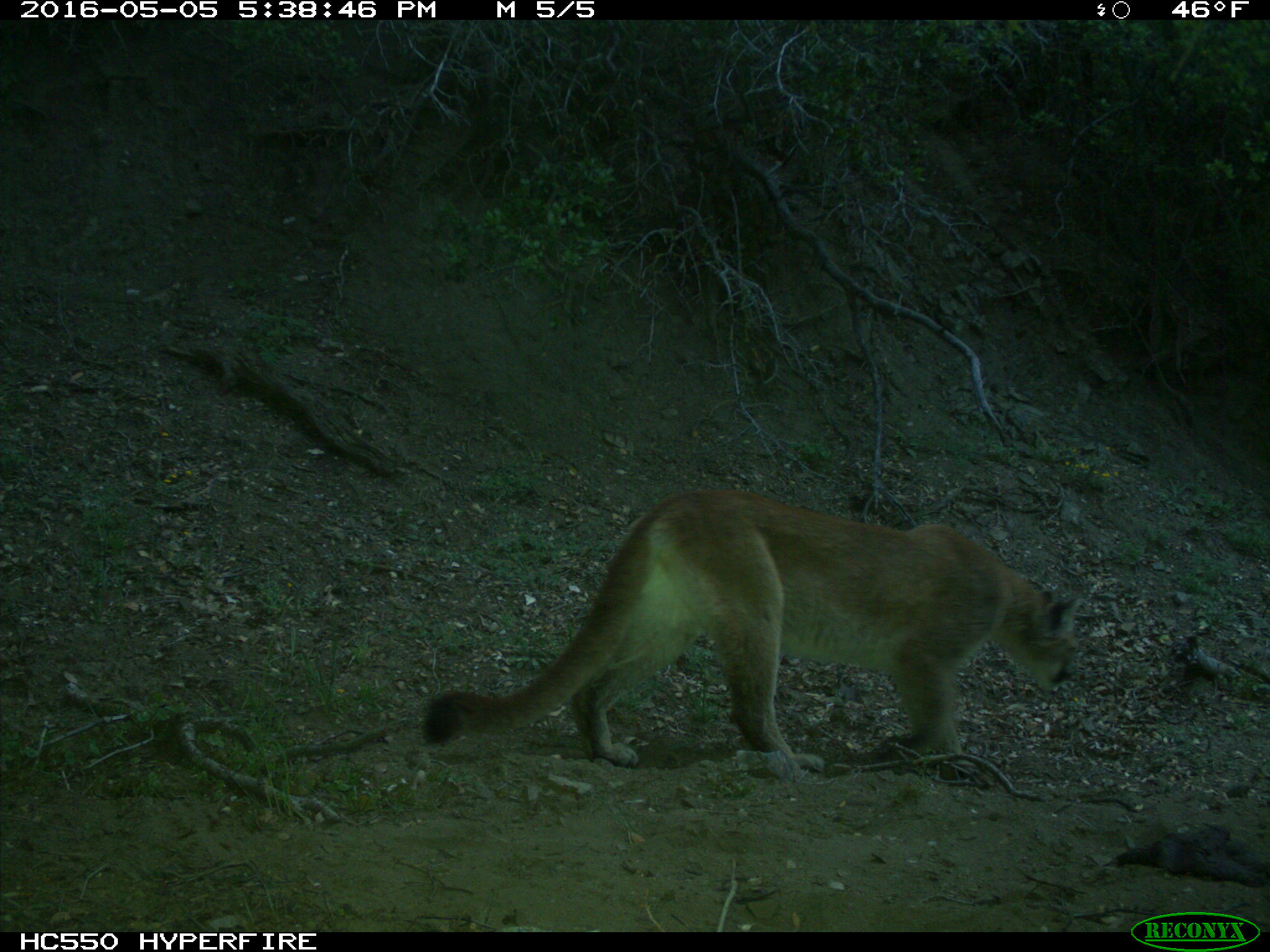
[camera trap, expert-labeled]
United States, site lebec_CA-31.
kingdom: Animalia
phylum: Chordata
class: Mammalia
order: Carnivora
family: Felidae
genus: Puma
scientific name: Puma concolor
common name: mountain lion